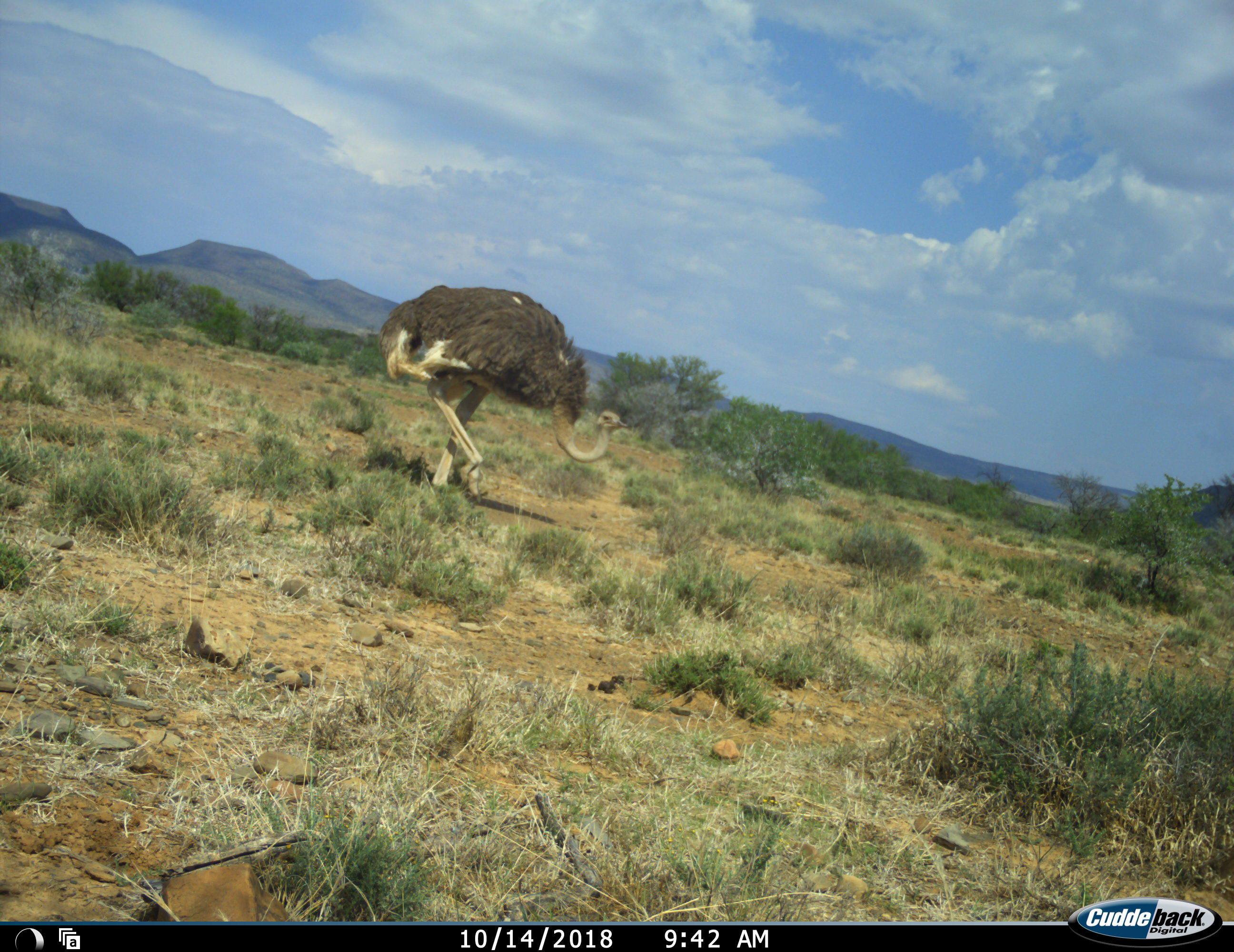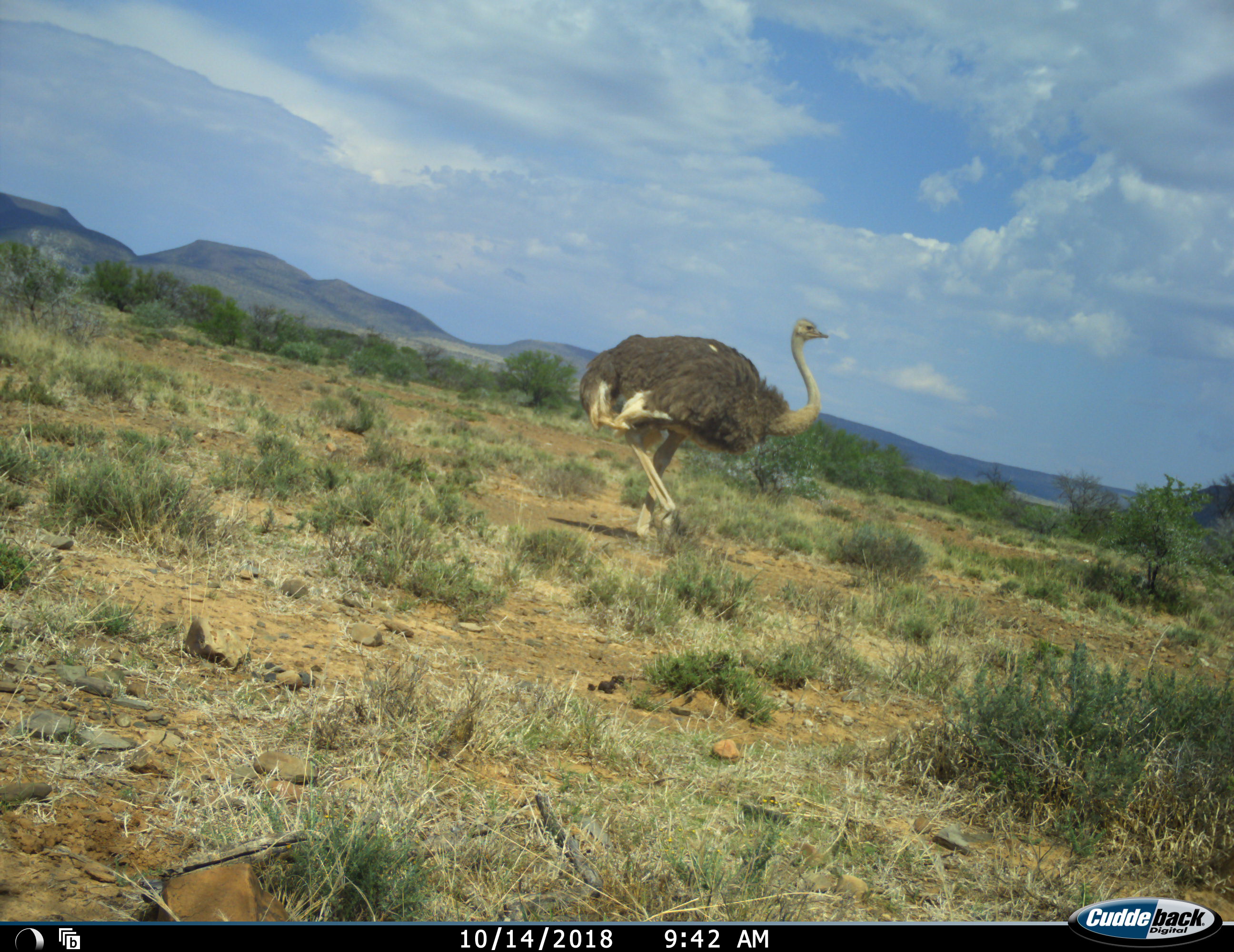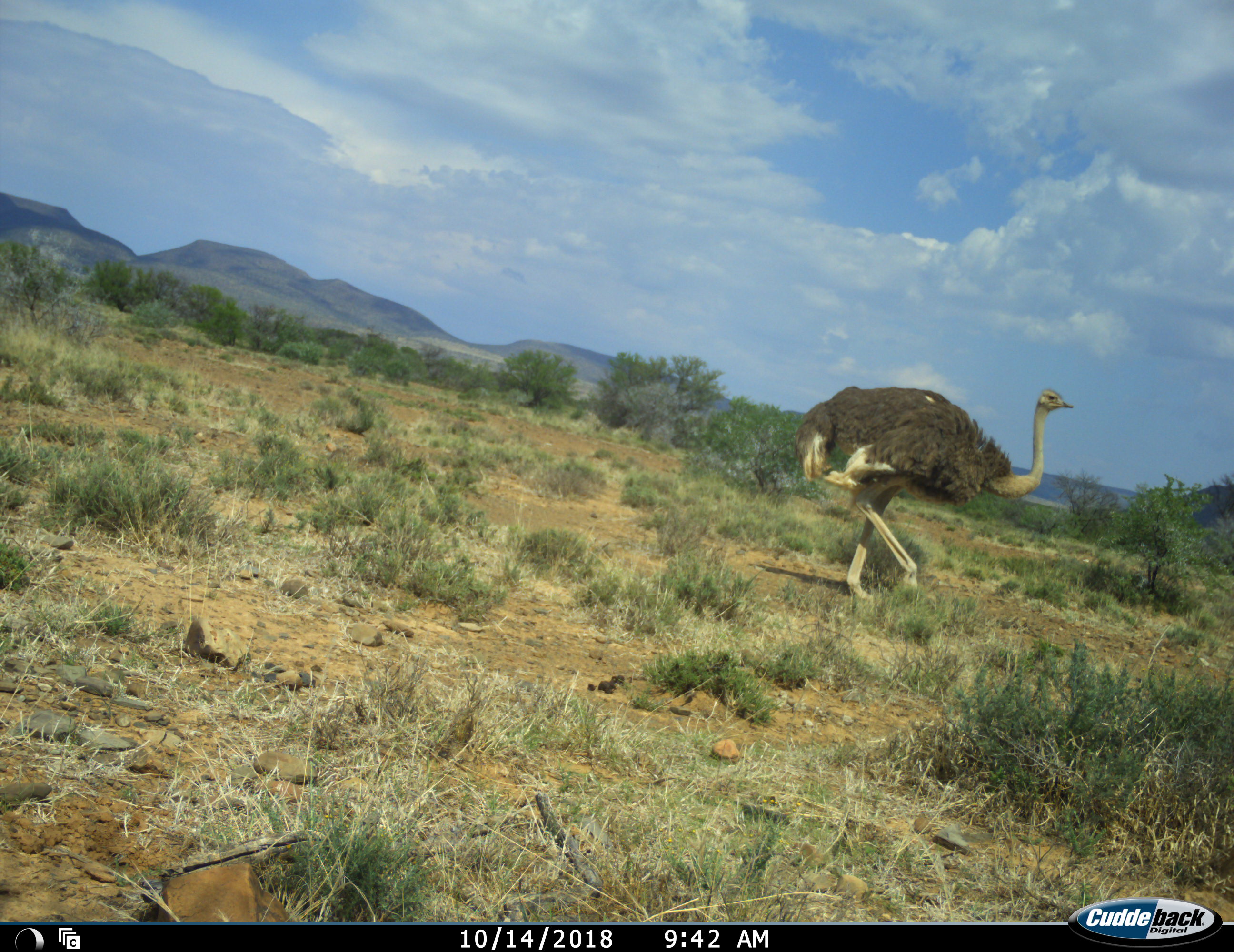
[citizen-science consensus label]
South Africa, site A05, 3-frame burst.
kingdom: Animalia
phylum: Chordata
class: Aves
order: Struthioniformes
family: Struthionidae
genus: Struthio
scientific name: Struthio camelus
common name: ostrich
Ostrich (Struthio camelus), count 1. Behavior (volunteer vote fractions): standing 0%, resting 0%, moving 100%, interacting 0%. Young present (vote fraction): 0%. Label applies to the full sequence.